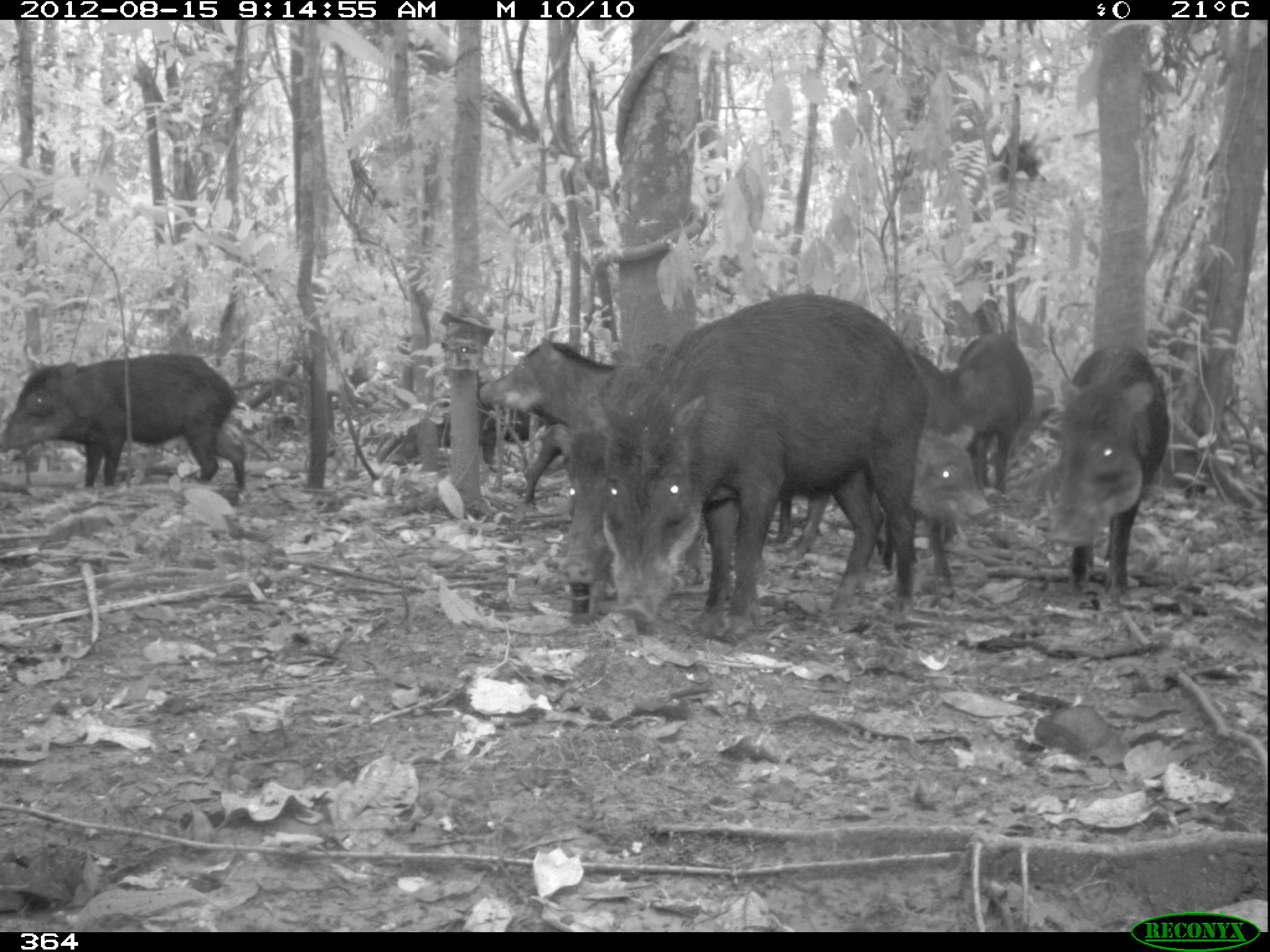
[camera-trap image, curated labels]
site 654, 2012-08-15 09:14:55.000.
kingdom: Animalia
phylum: Chordata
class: Mammalia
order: Artiodactyla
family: Tayassuidae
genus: Tayassu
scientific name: Tayassu pecari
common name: white-lipped peccary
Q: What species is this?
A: Tayassu pecari (white-lipped peccary).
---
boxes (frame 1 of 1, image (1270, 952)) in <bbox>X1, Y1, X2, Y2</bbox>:
tayassu pecari: <bbox>585, 293, 929, 633</bbox>; <bbox>546, 341, 704, 590</bbox>; <bbox>0, 352, 242, 491</bbox>; <bbox>1047, 343, 1169, 591</bbox>; <bbox>876, 429, 991, 598</bbox>; <bbox>952, 331, 1033, 495</bbox>; <bbox>483, 333, 614, 425</bbox>; <bbox>911, 348, 965, 541</bbox>; <bbox>392, 395, 498, 475</bbox>; <bbox>525, 417, 577, 505</bbox>; <bbox>771, 491, 830, 561</bbox>; <bbox>500, 408, 530, 442</bbox>